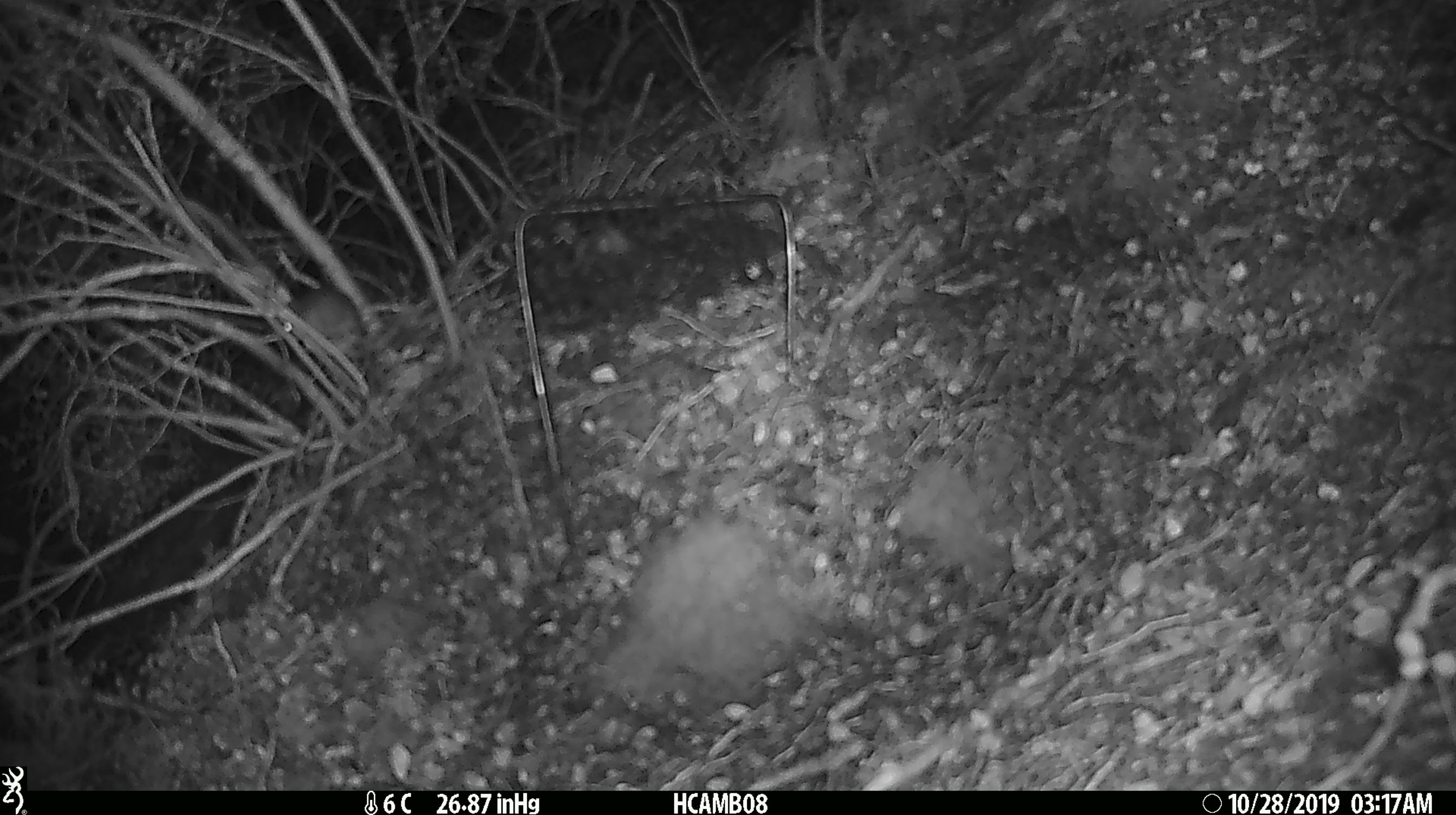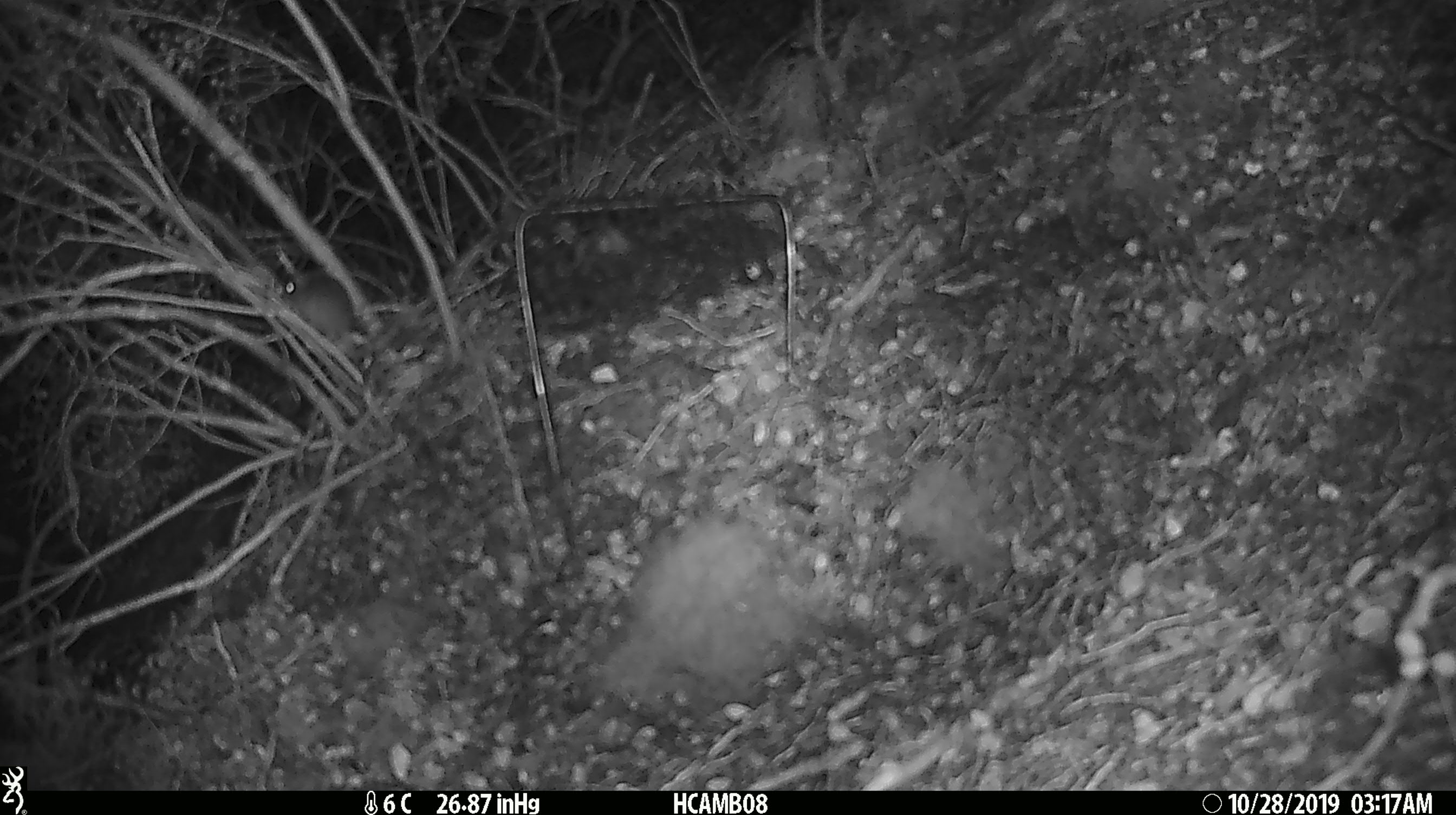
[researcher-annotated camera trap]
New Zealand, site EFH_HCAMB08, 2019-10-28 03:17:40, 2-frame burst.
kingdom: Animalia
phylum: Chordata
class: Mammalia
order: Rodentia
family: Muridae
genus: Mus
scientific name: Mus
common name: mouse